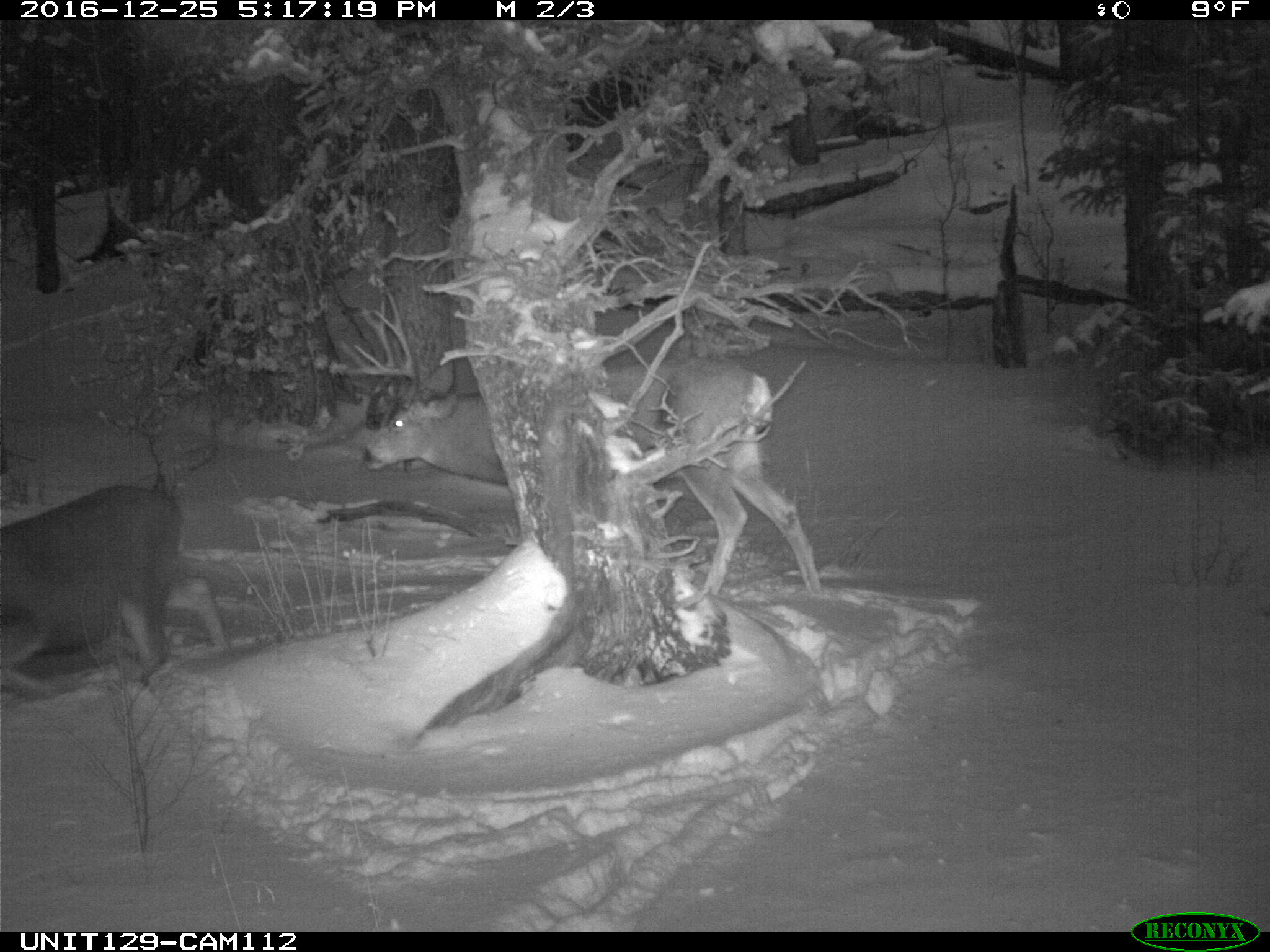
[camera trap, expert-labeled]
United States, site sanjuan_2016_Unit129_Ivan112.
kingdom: Animalia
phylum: Chordata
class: Mammalia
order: Artiodactyla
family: Cervidae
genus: Odocoileus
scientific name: Odocoileus hemionus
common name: mule deer